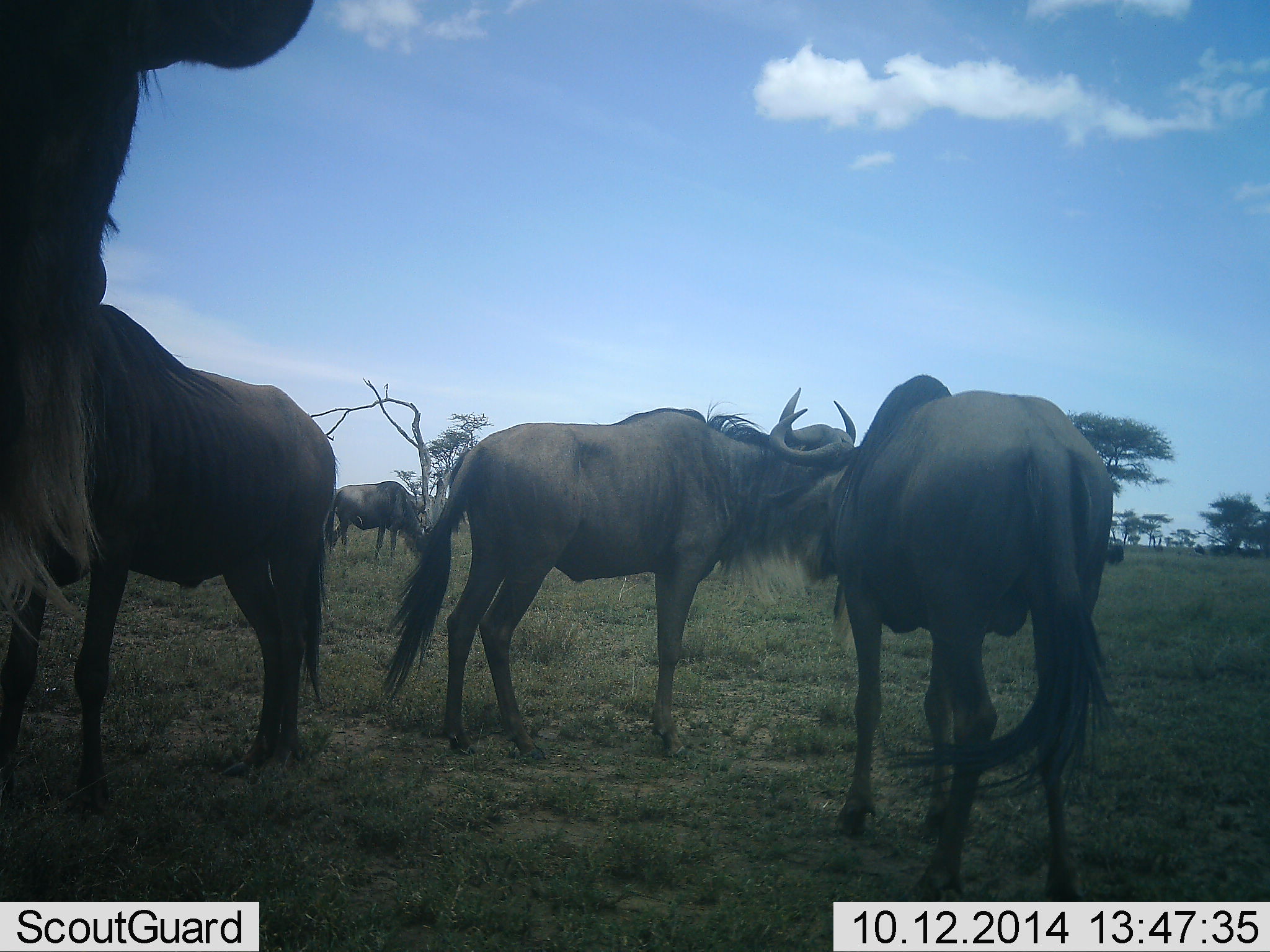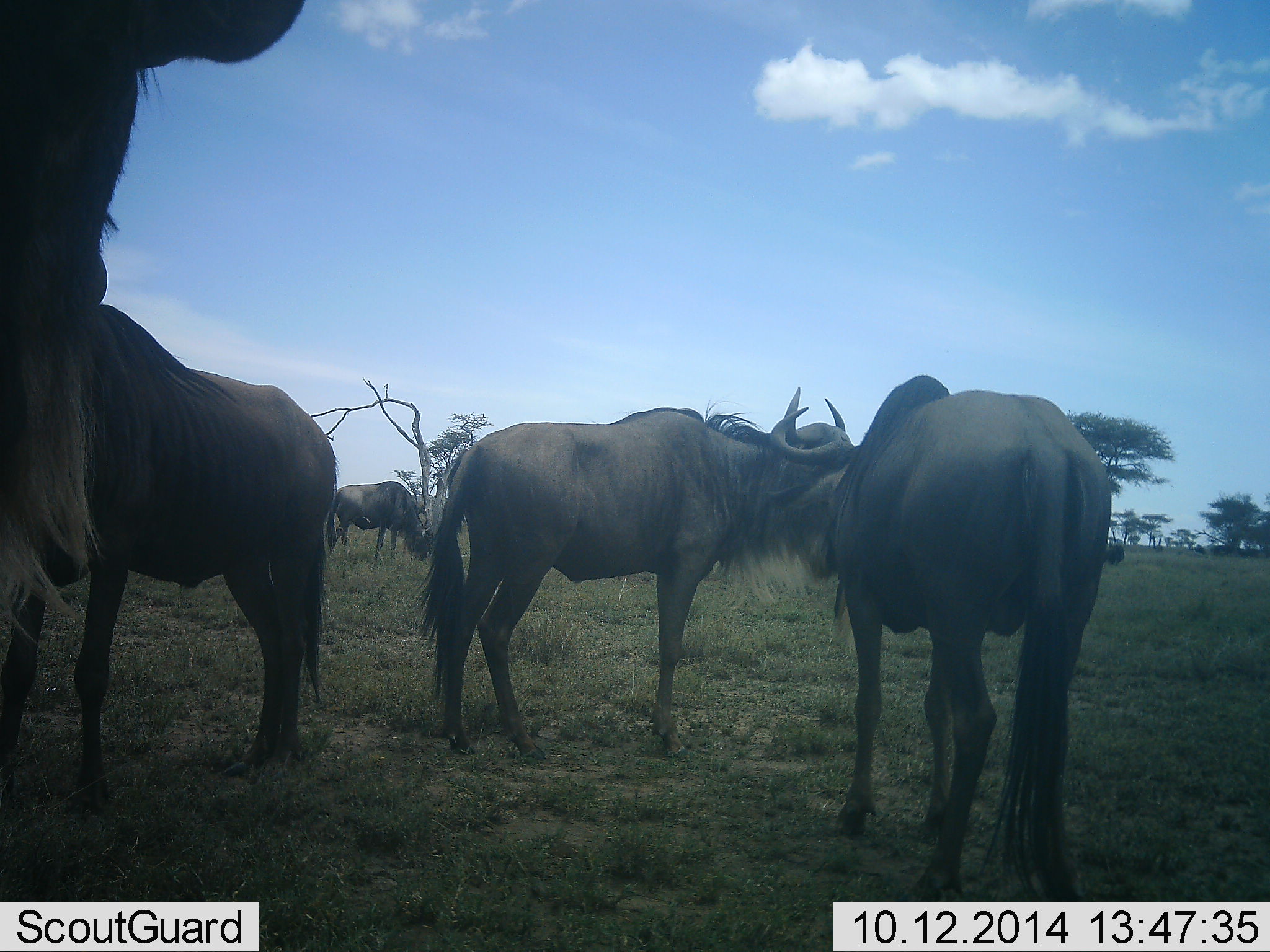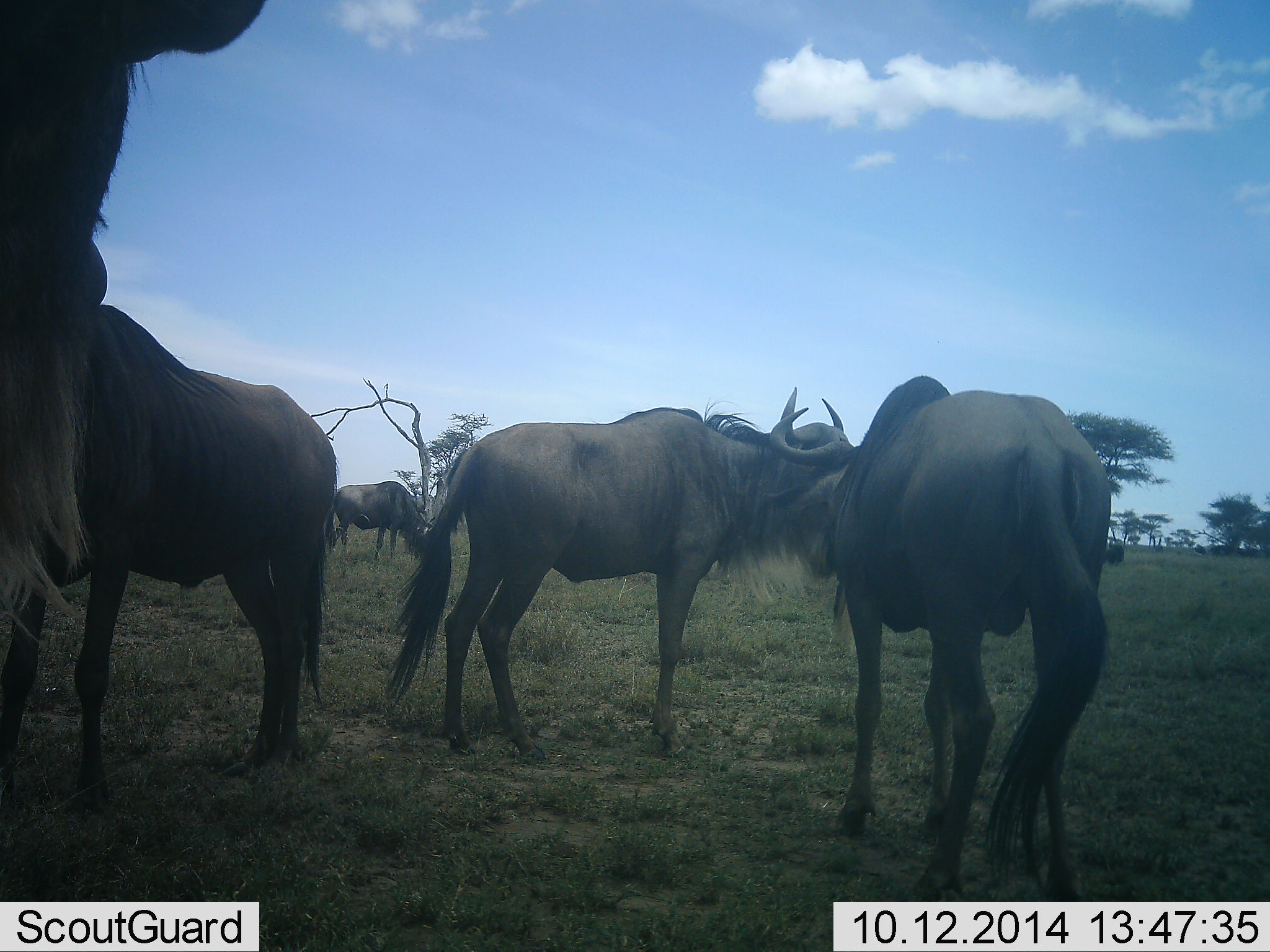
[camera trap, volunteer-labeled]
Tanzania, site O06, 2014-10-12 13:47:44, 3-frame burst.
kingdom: Animalia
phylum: Chordata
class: Mammalia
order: Artiodactyla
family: Bovidae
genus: Connochaetes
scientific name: Connochaetes taurinus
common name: blue wildebeest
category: wildebeest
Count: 5.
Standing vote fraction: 90%.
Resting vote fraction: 0%.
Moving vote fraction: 10%.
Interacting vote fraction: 20%.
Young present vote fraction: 0%.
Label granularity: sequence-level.